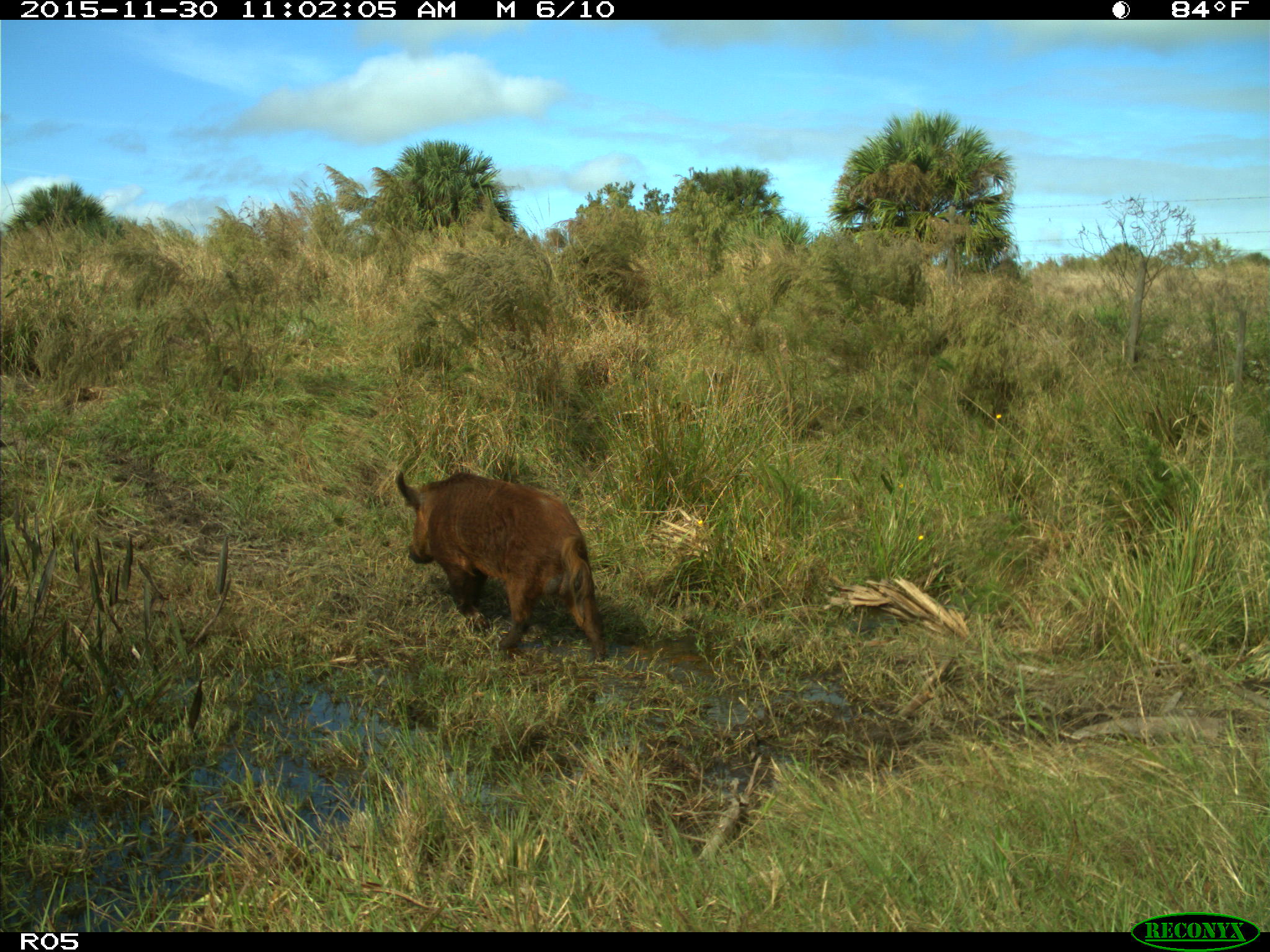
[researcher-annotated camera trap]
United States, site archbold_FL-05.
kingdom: Animalia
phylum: Chordata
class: Mammalia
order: Artiodactyla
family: Suidae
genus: Sus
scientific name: Sus scrofa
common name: wild boar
Sus scrofa (wild boar).